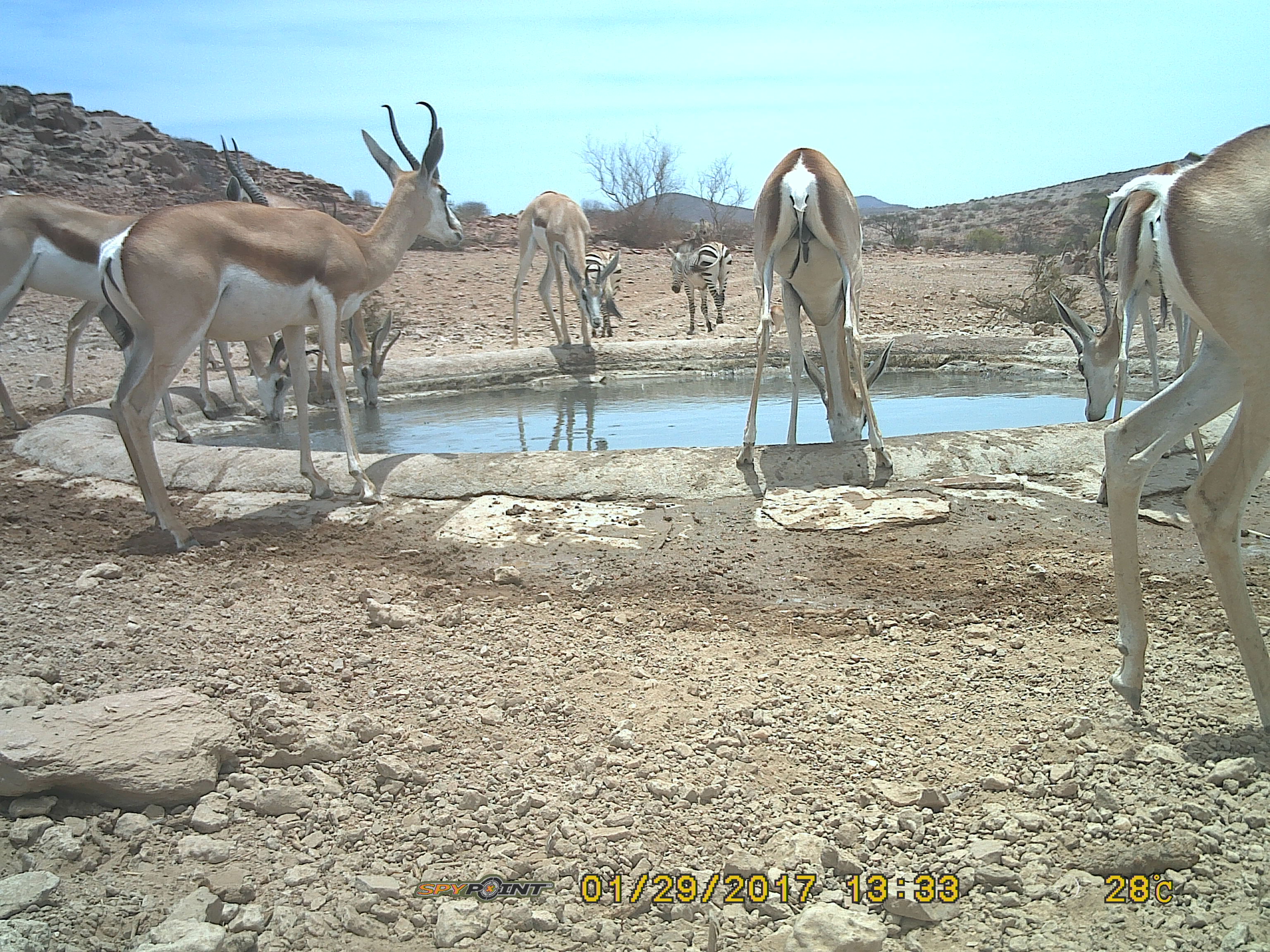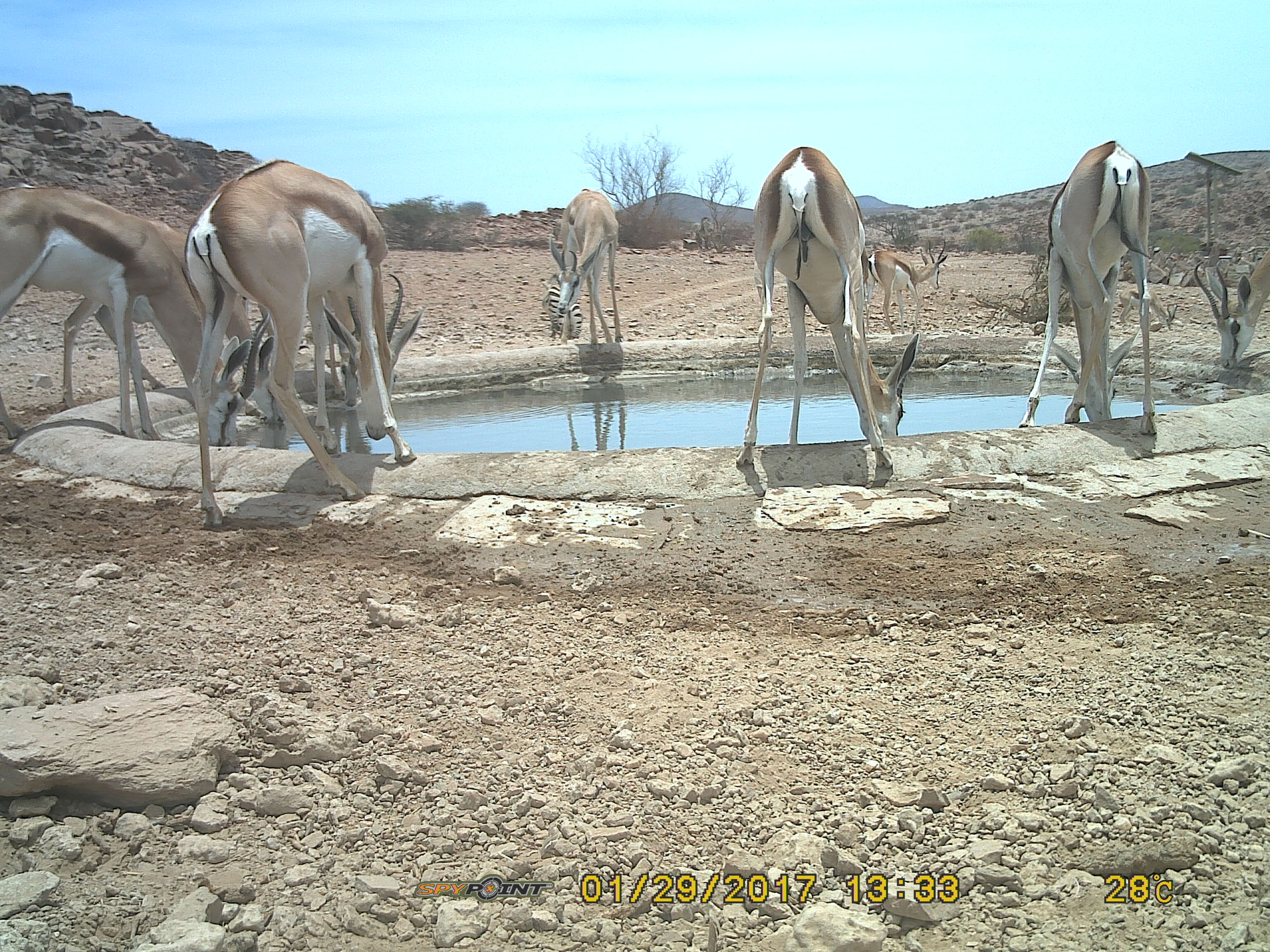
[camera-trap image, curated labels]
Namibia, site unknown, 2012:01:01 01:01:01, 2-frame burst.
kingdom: Animalia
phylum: Chordata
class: Mammalia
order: Artiodactyla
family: Bovidae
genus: Antidorcas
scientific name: Antidorcas marsupialis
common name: springbok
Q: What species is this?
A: Antidorcas marsupialis (springbok).